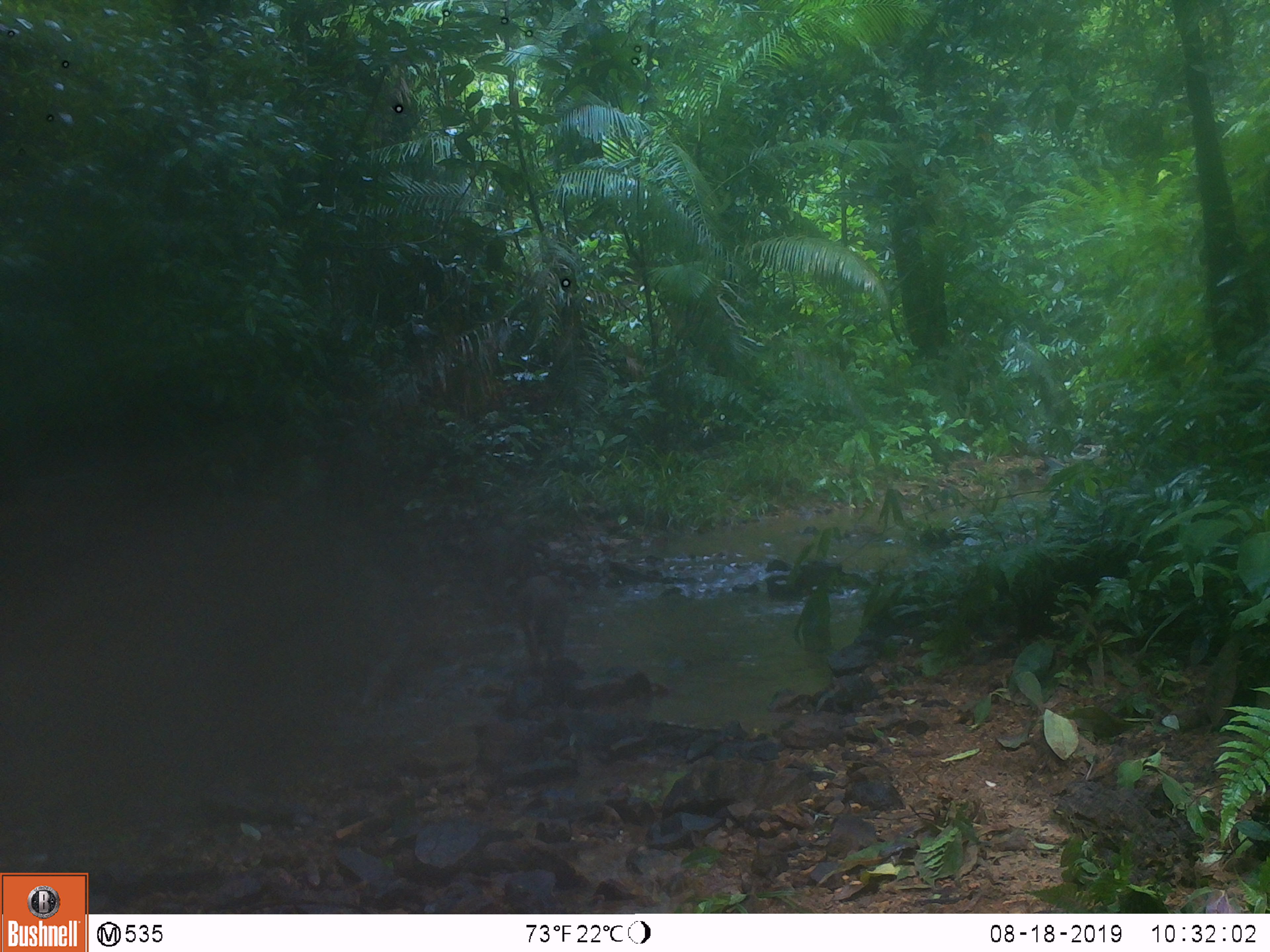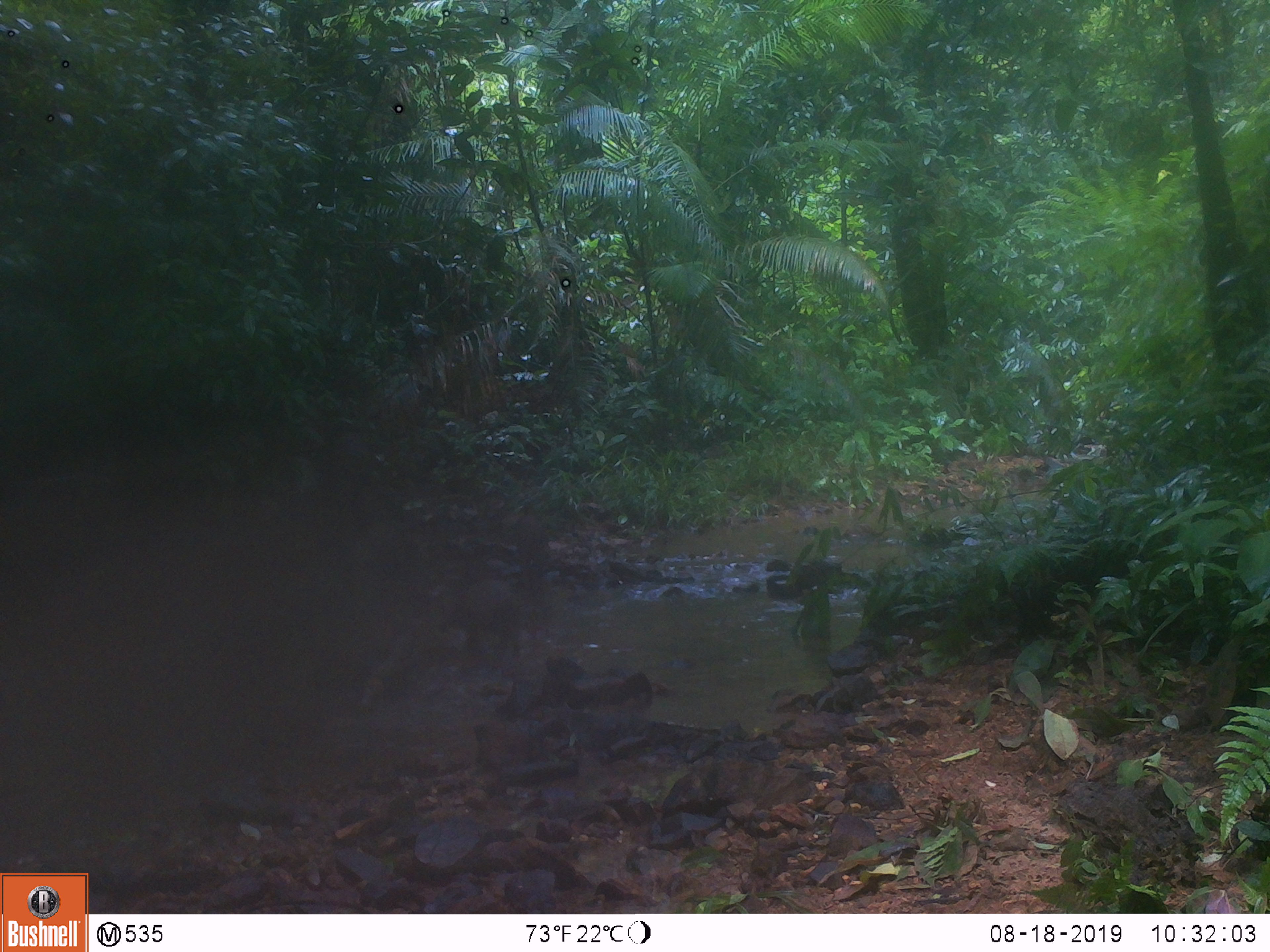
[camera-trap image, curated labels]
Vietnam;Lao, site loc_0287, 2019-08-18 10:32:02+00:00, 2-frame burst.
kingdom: Animalia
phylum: Chordata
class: Mammalia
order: Artiodactyla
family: Suidae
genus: Sus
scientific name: Sus scrofa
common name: eurasian wild pig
Eurasian wild pig (Sus scrofa). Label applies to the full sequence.